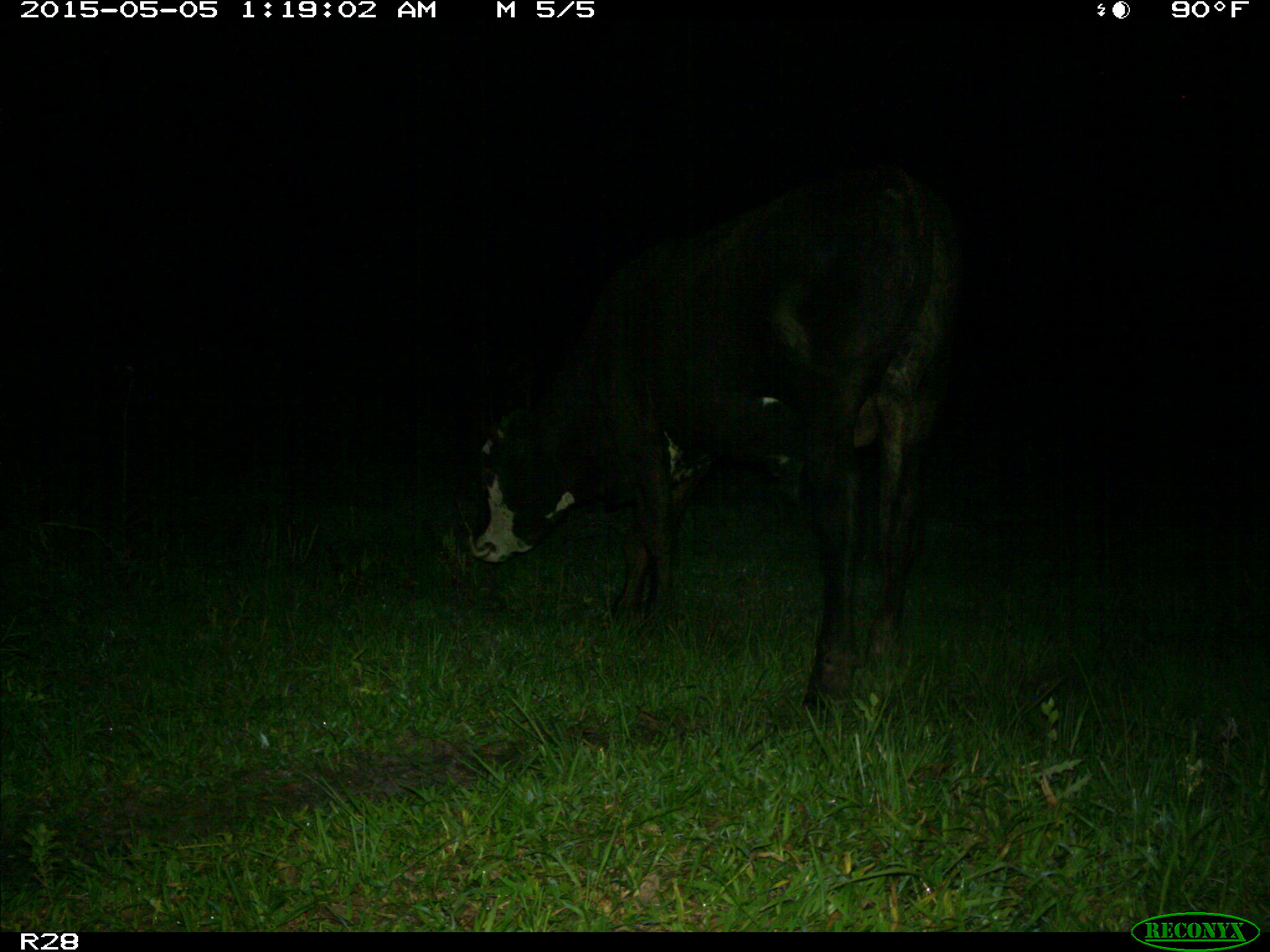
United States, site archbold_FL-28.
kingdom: Animalia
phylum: Chordata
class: Mammalia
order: Artiodactyla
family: Bovidae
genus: Bos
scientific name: Bos taurus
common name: domestic cow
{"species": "Bos taurus (domestic cow)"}